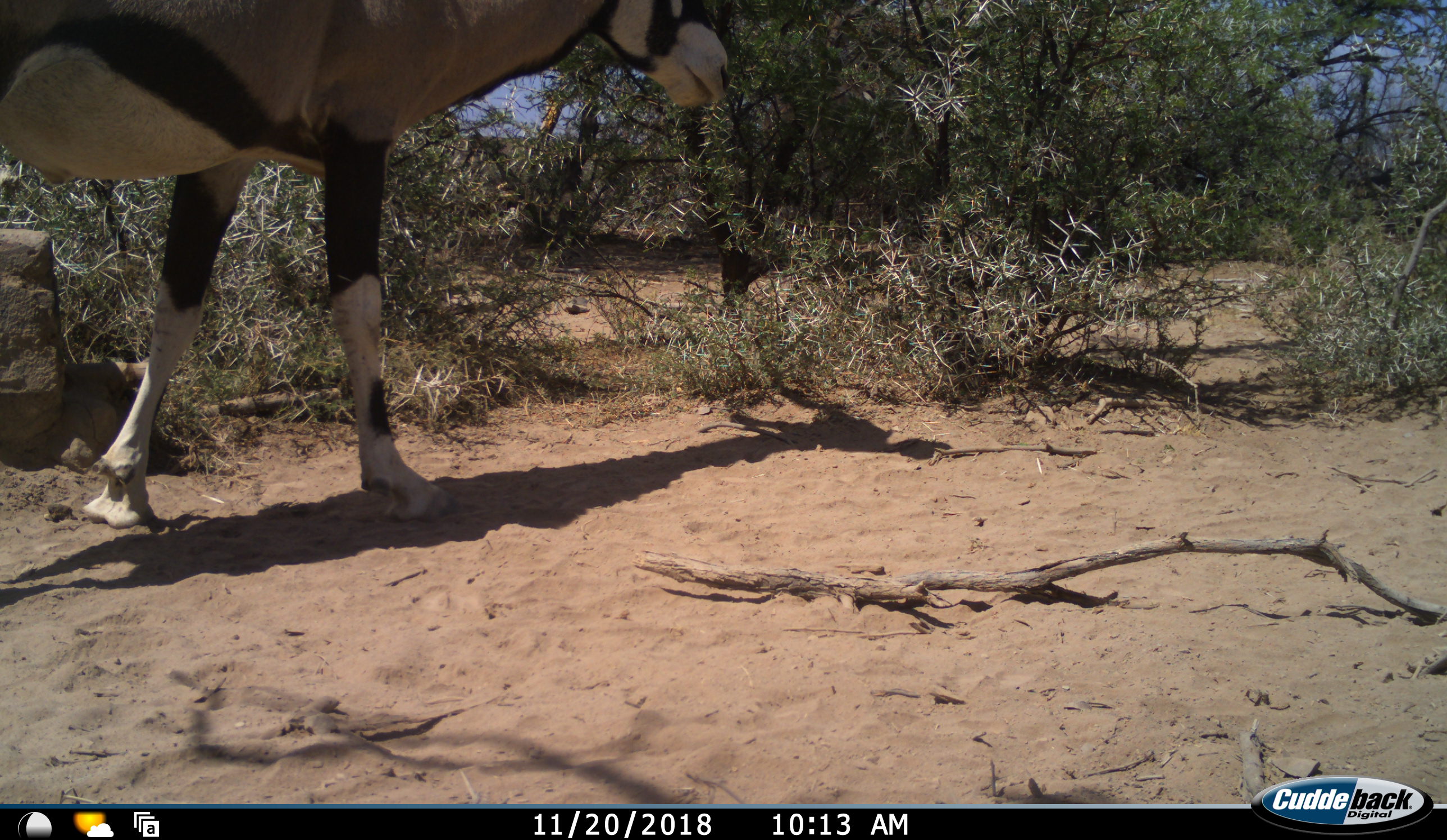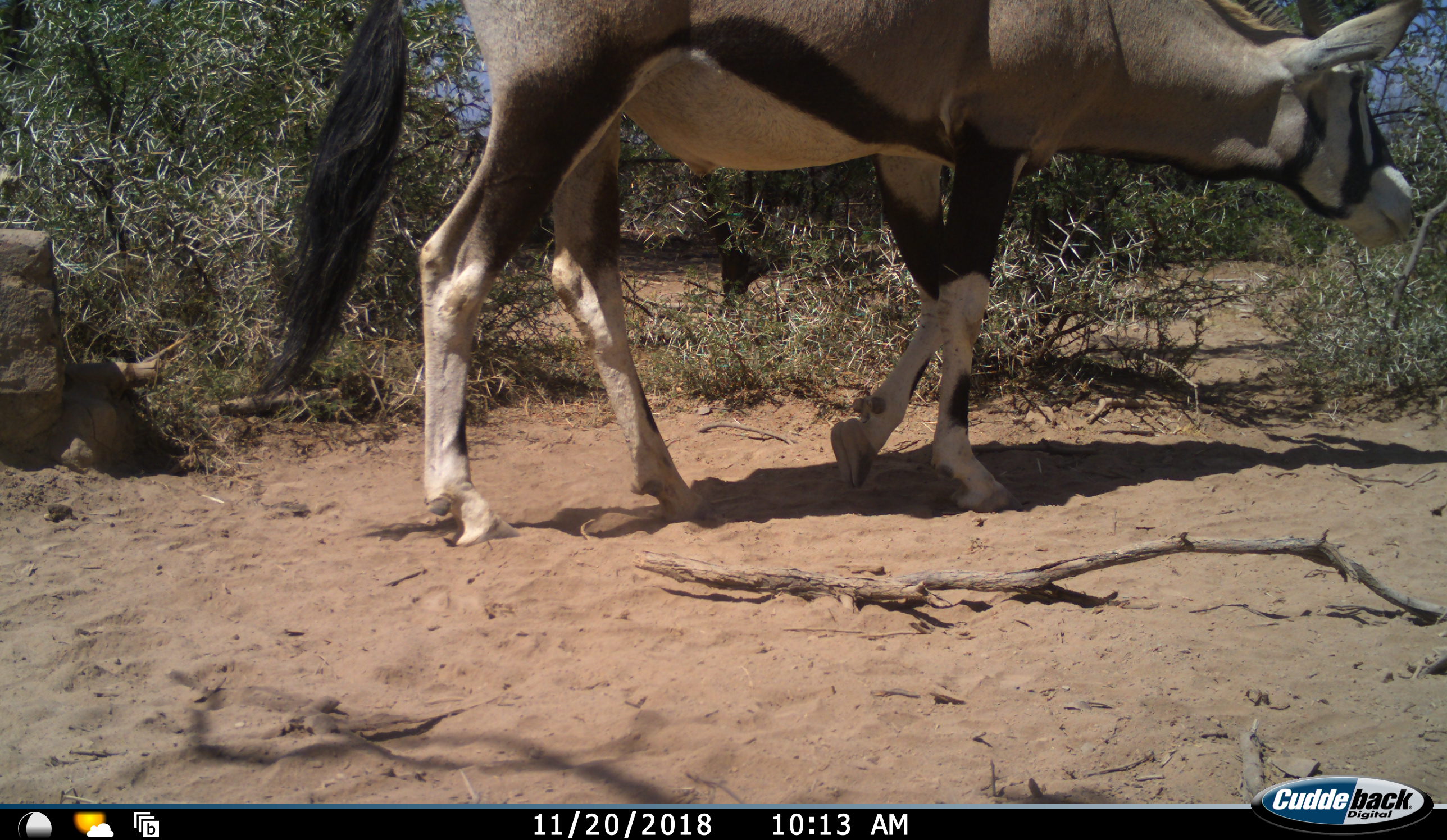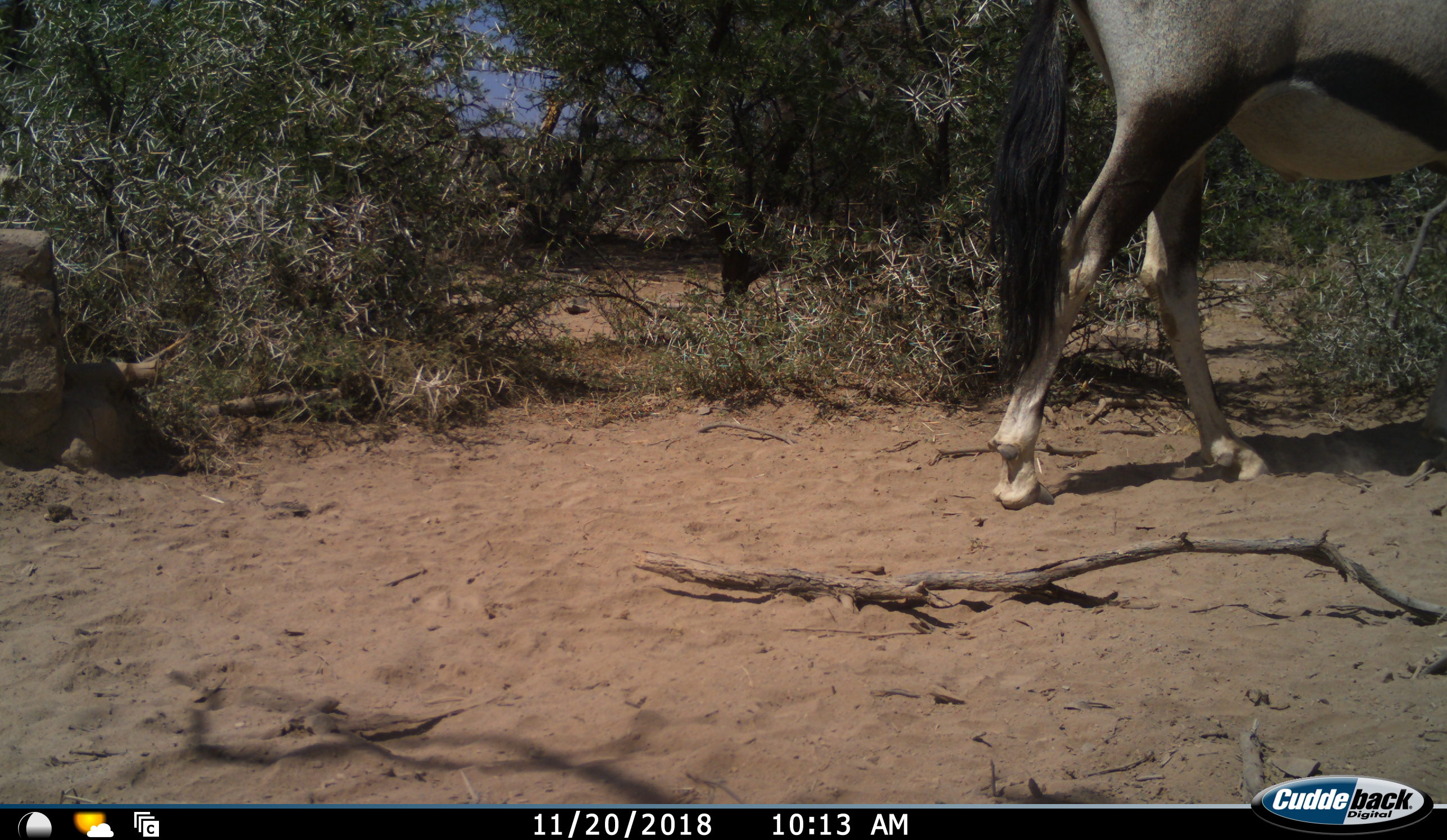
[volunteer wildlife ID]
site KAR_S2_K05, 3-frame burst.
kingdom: Animalia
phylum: Chordata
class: Mammalia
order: Artiodactyla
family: Bovidae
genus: Oryx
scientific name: Oryx gazella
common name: gemsbok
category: oryx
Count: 1.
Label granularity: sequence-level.